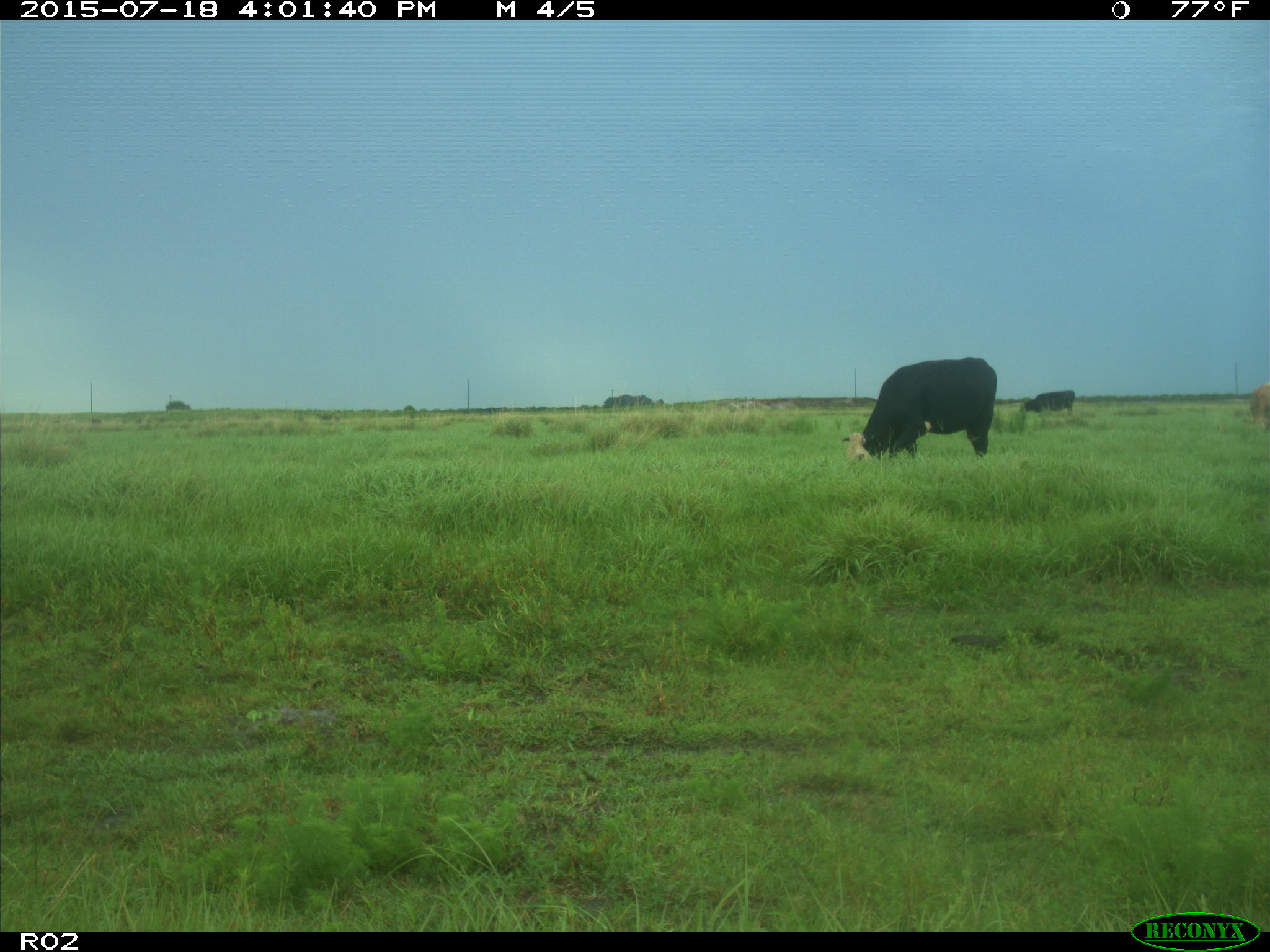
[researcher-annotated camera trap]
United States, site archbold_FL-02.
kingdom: Animalia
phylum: Chordata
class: Mammalia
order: Artiodactyla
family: Bovidae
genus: Bos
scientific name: Bos taurus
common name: domestic cow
Bos taurus (domestic cow).